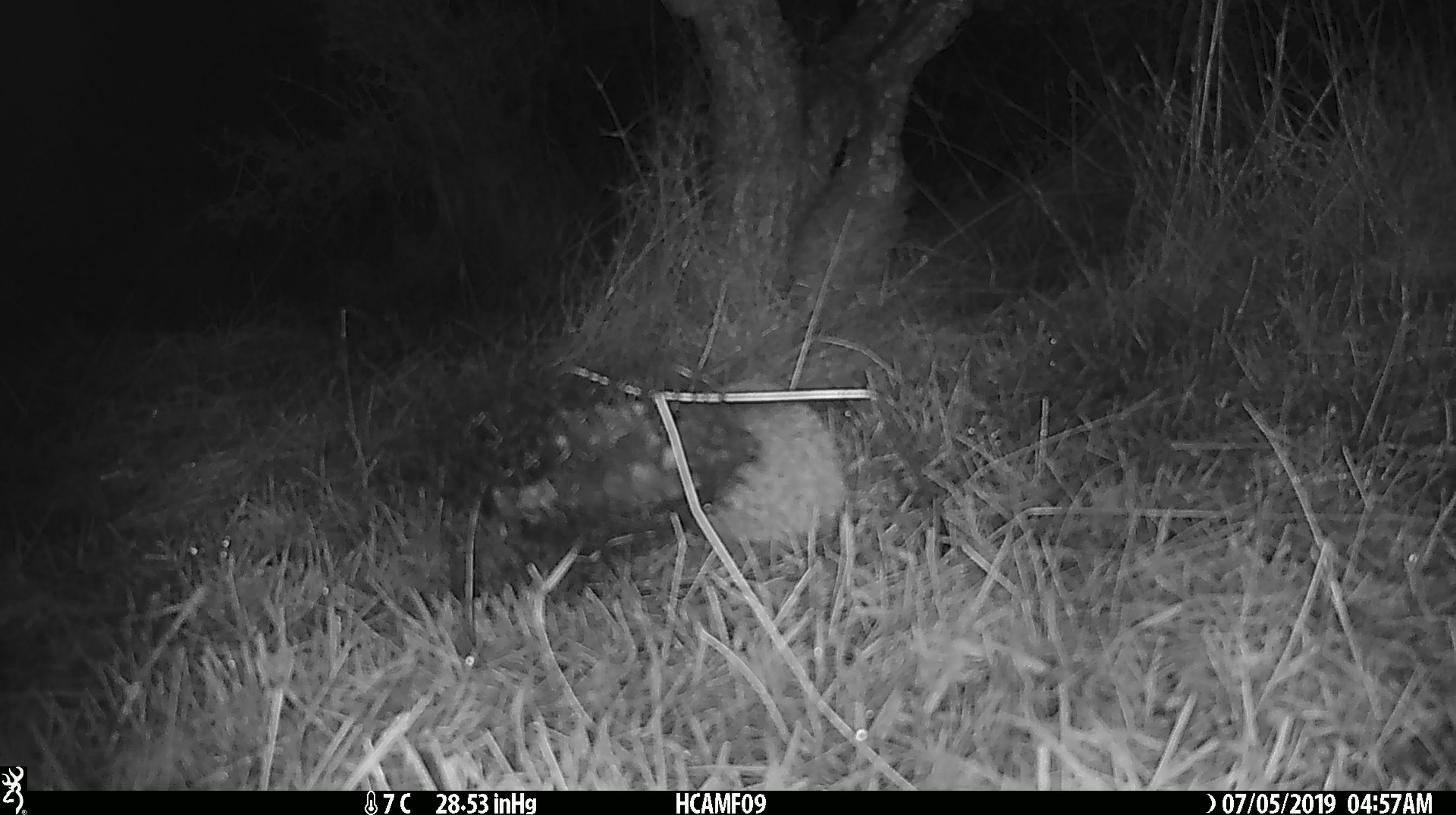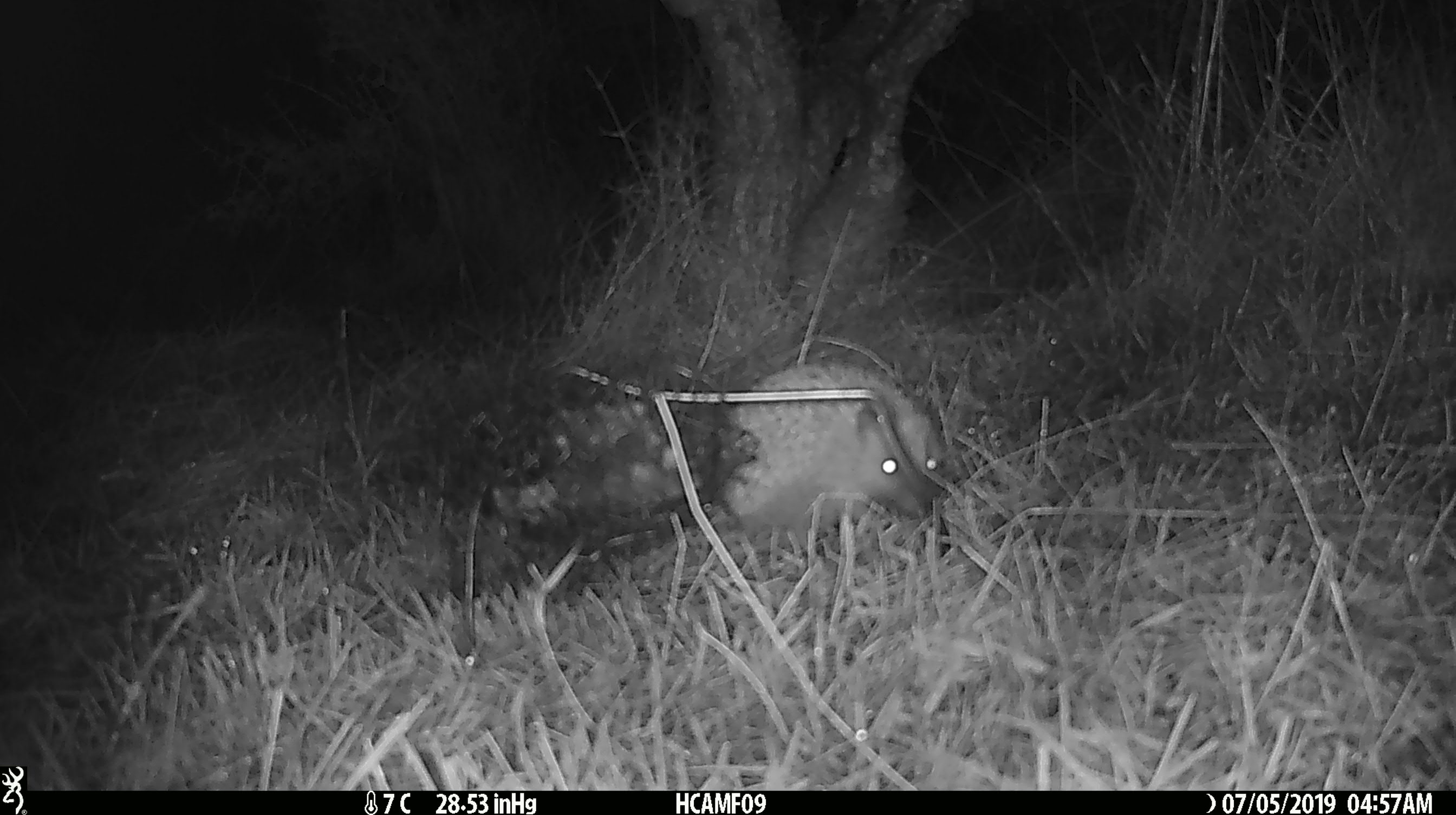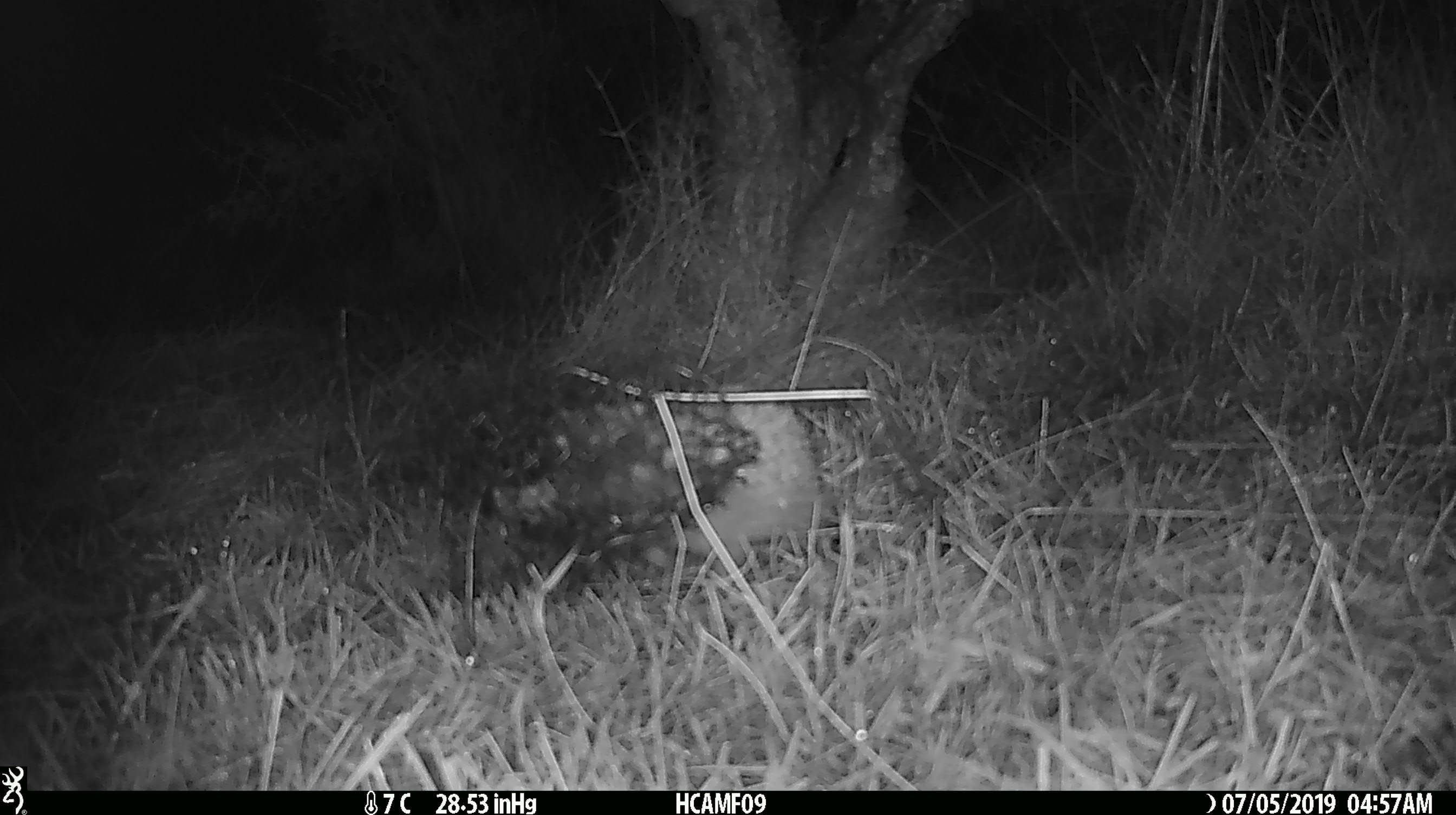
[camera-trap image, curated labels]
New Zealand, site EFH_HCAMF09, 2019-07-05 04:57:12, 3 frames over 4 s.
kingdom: Animalia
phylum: Chordata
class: Mammalia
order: Eulipotyphla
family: Erinaceidae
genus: Erinaceus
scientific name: Erinaceus europaeus europaeus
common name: european hedgehog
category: hedgehog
Hedgehog (european hedgehog) (Erinaceus europaeus europaeus).